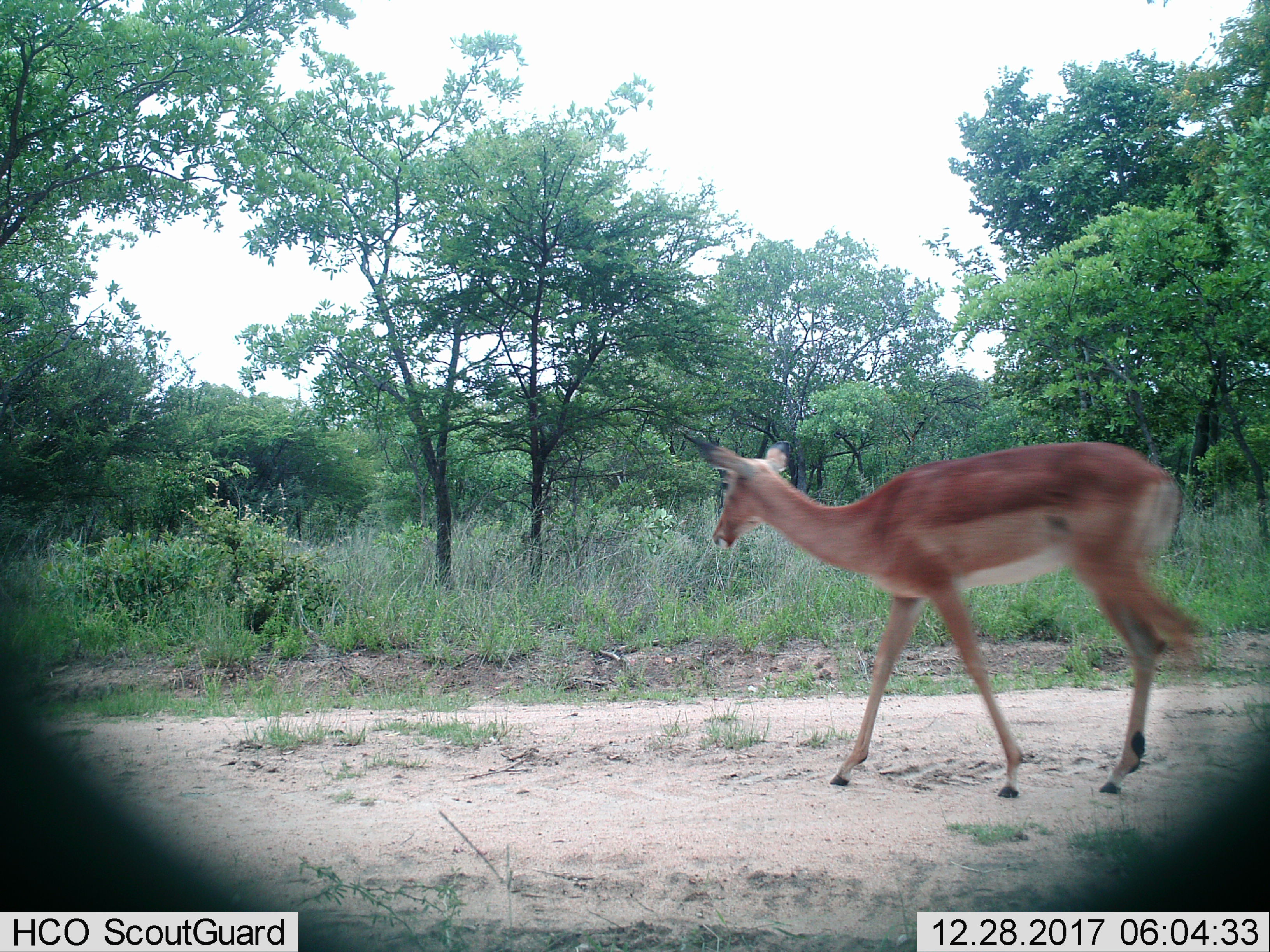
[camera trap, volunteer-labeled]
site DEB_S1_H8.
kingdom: Animalia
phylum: Chordata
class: Mammalia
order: Artiodactyla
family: Bovidae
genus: Aepyceros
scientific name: Aepyceros melampus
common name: impala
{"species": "impala (Aepyceros melampus)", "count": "1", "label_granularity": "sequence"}